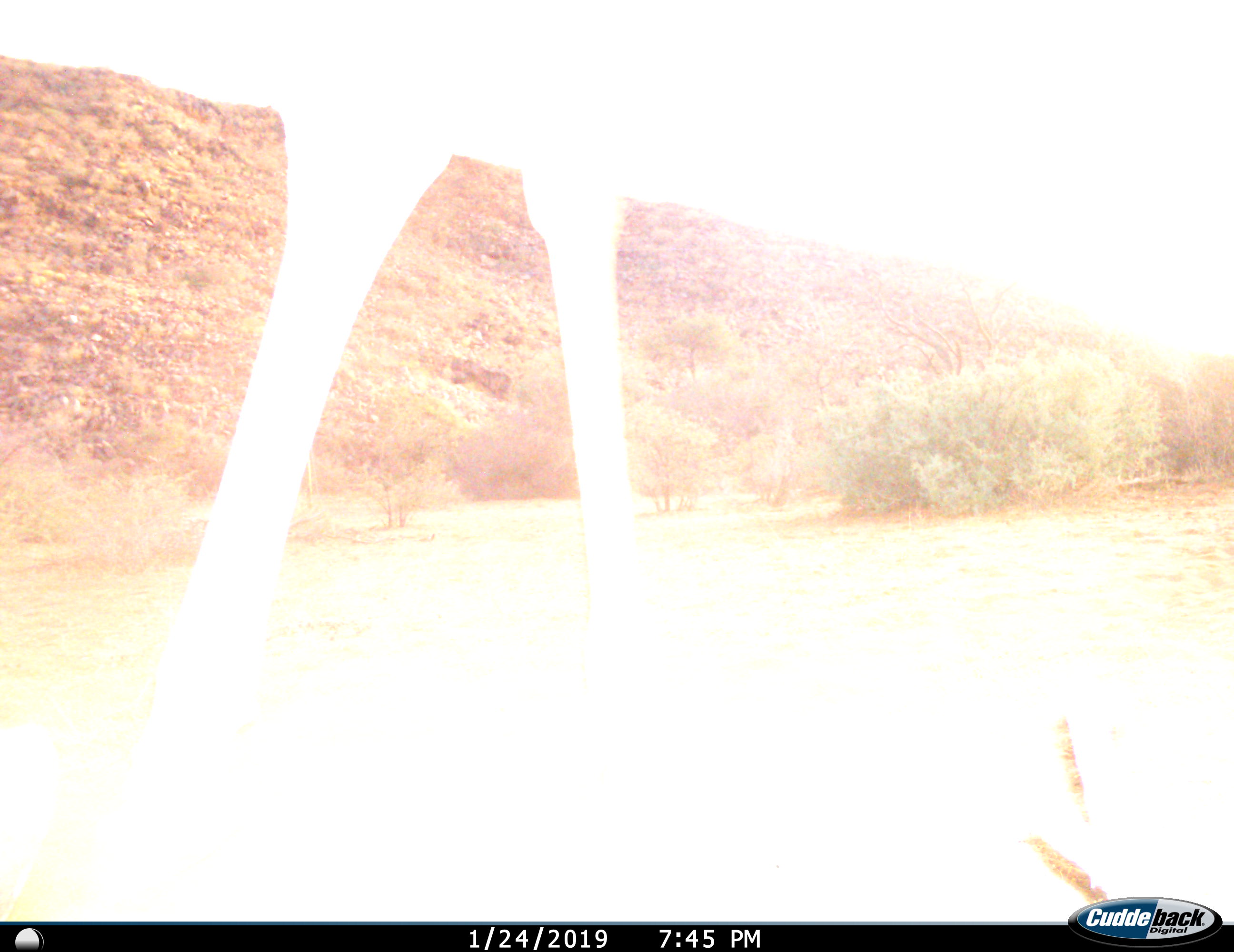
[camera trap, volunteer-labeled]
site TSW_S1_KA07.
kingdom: Animalia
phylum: Chordata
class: Mammalia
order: Artiodactyla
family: Giraffidae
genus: Giraffa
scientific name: Giraffa camelopardalis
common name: giraffe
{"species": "giraffe (Giraffa camelopardalis)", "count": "1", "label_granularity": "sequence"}